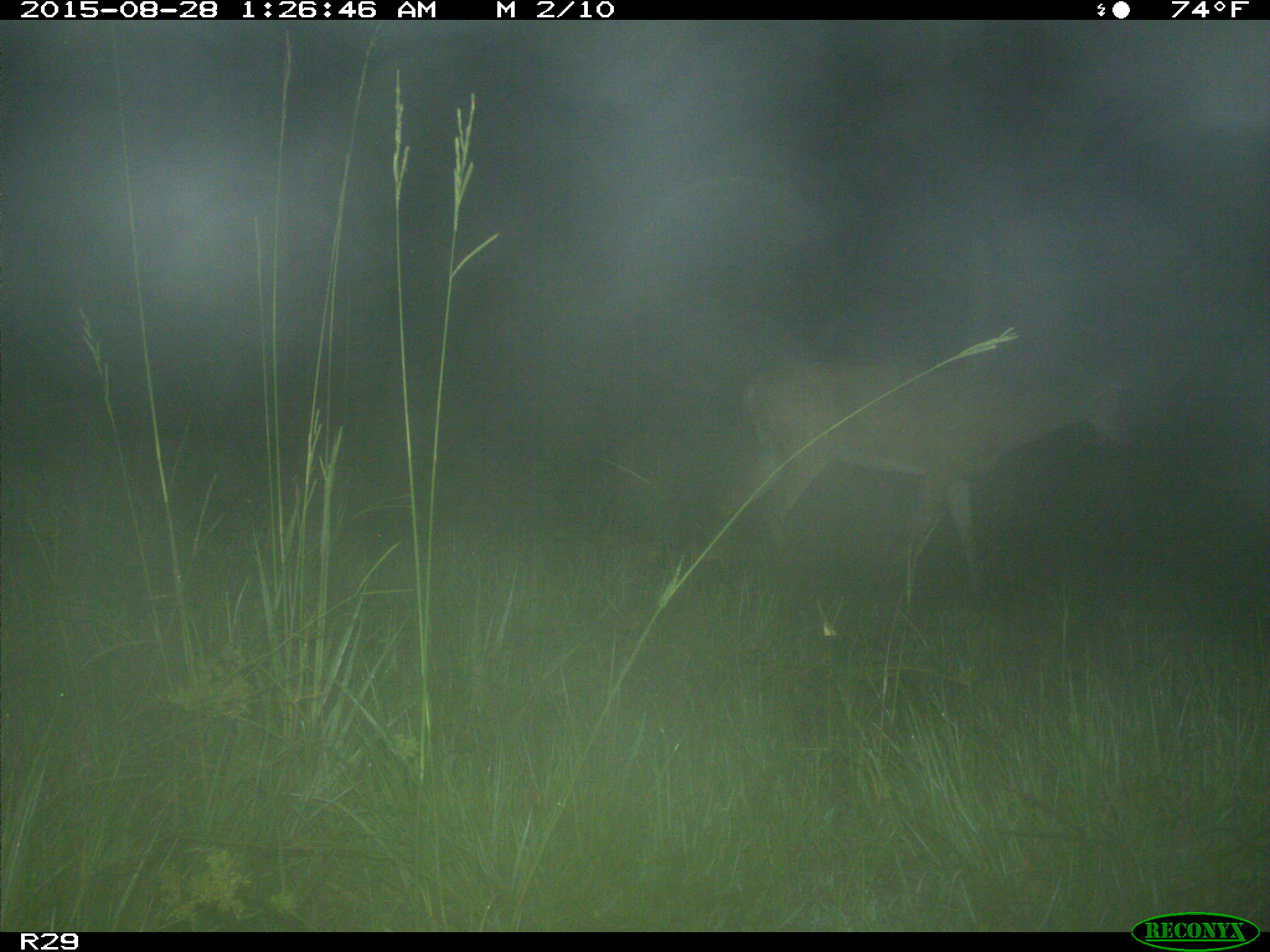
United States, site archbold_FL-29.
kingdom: Animalia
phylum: Chordata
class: Mammalia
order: Artiodactyla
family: Cervidae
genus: Odocoileus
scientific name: Odocoileus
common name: deer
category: unidentified deer